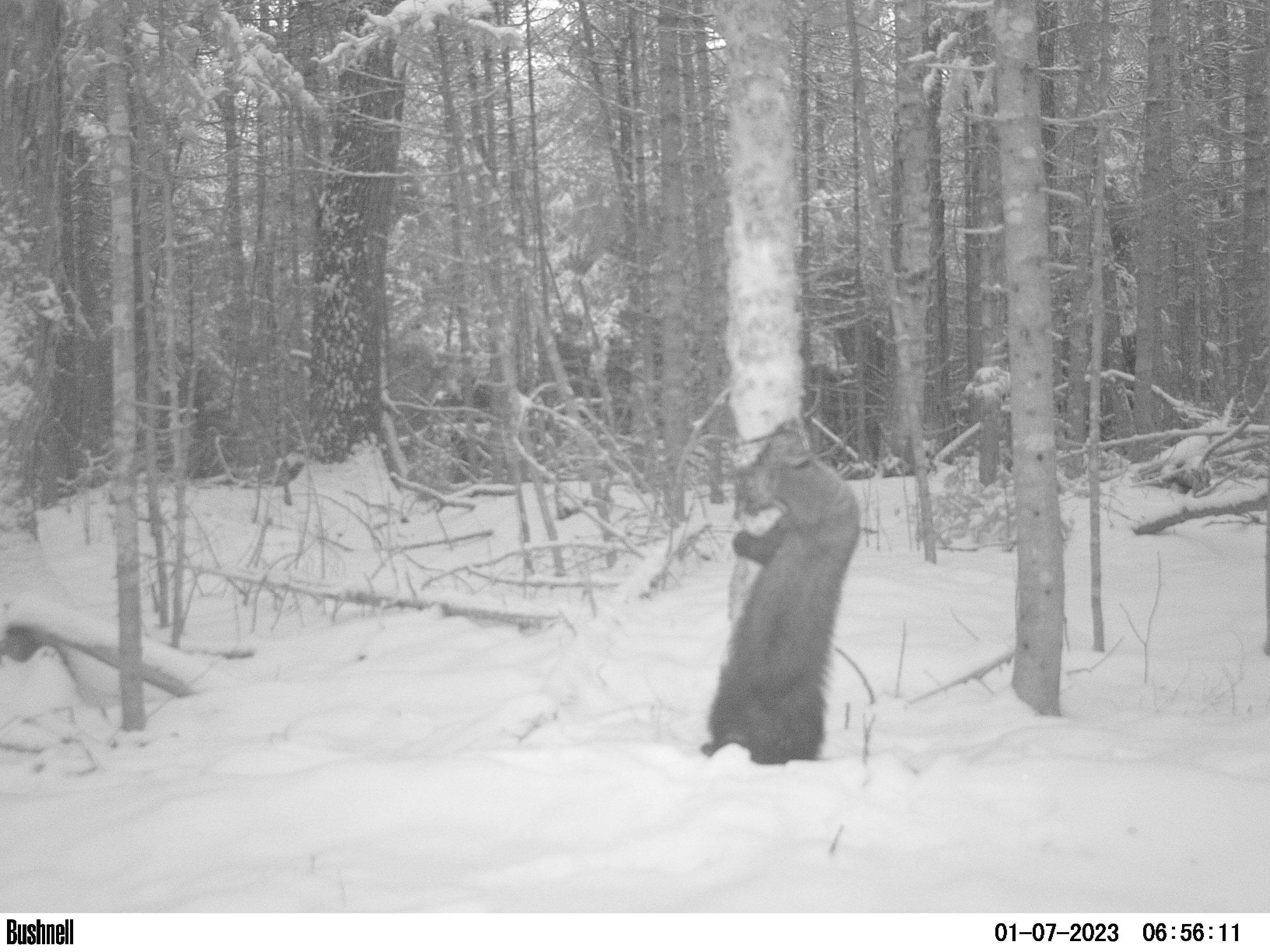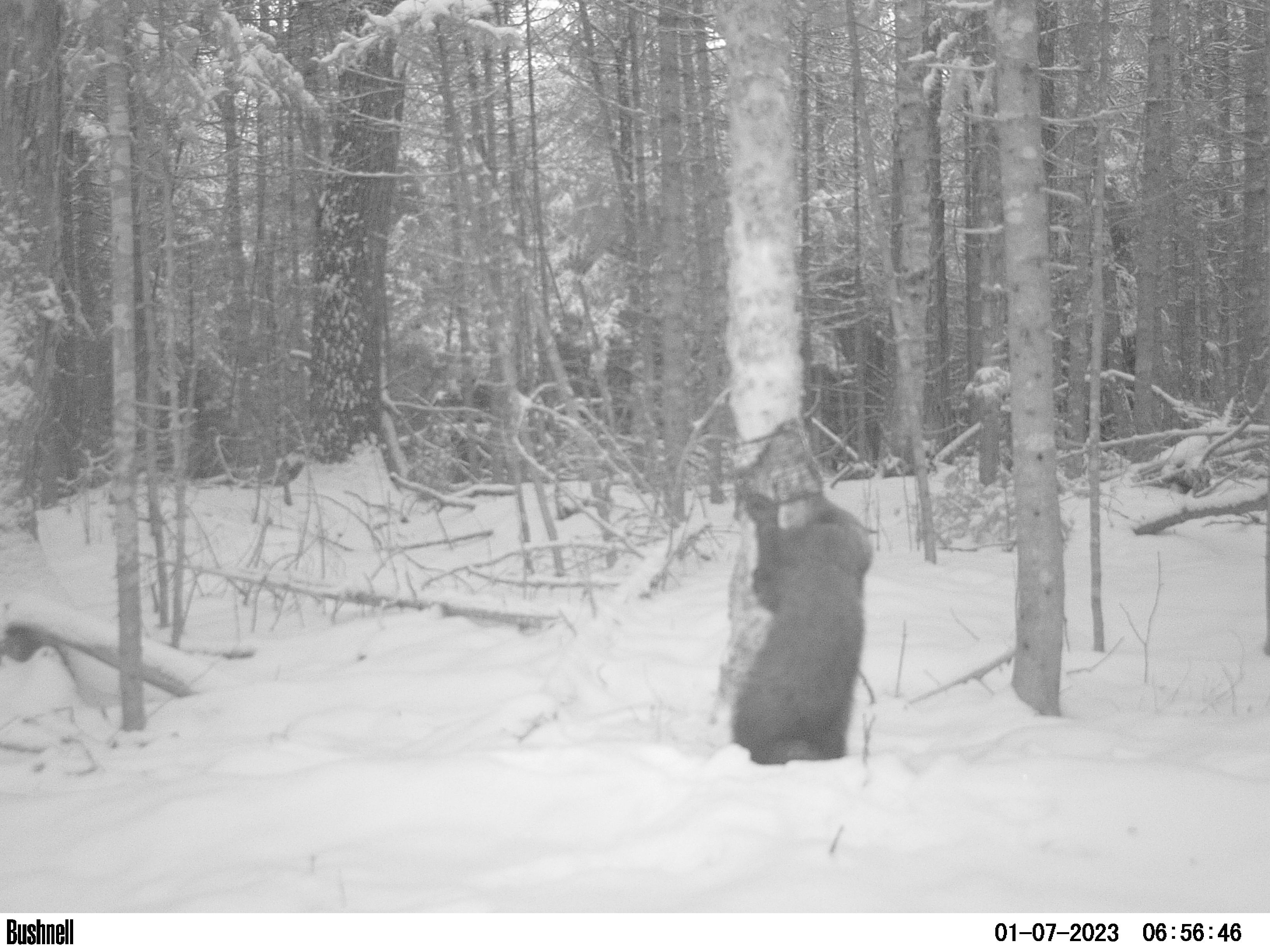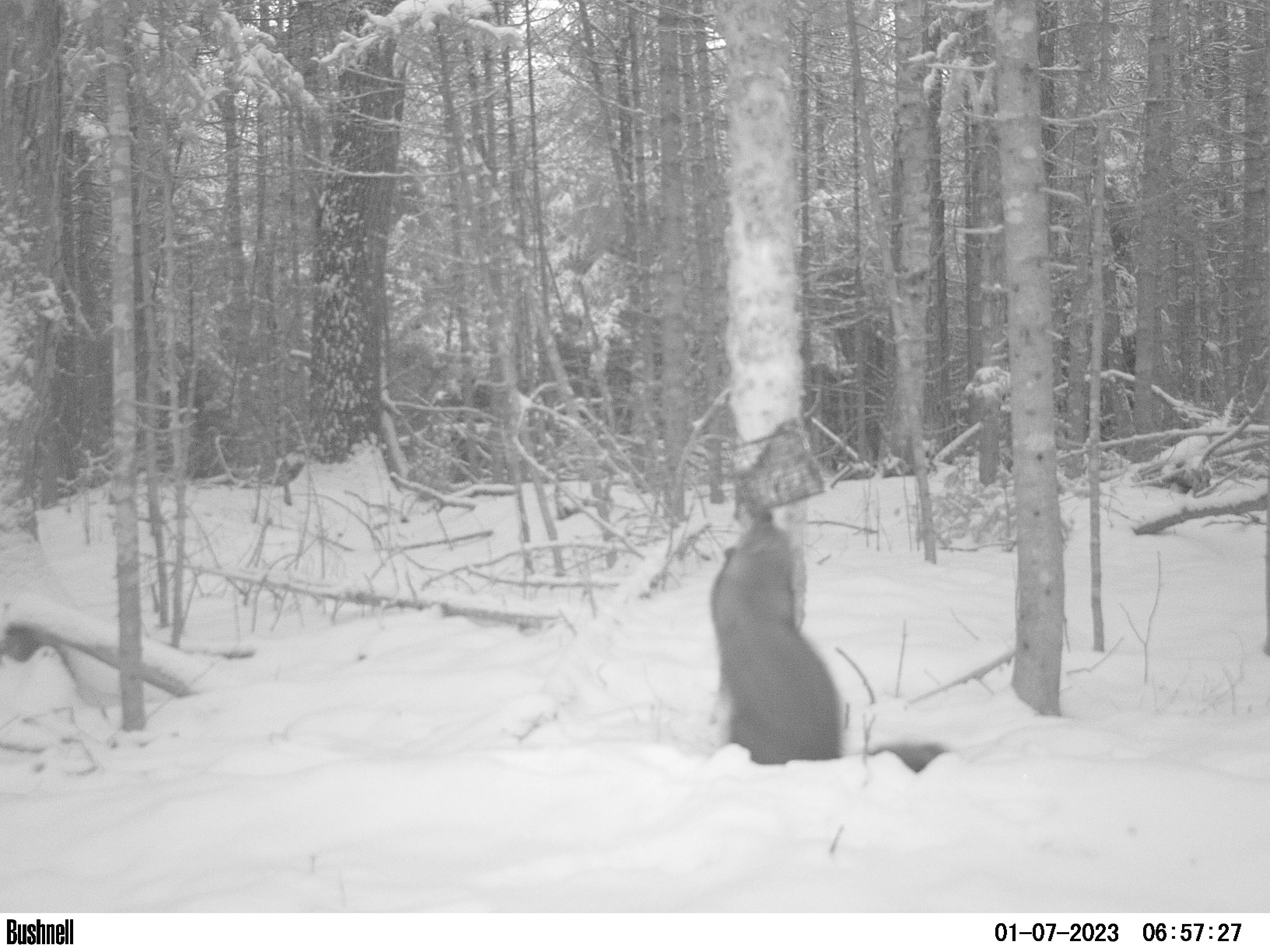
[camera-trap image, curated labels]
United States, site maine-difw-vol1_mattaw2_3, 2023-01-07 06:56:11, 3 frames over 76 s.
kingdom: Animalia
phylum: Chordata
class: Mammalia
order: Carnivora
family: Mustelidae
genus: Pekania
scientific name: Pekania pennanti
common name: fisher